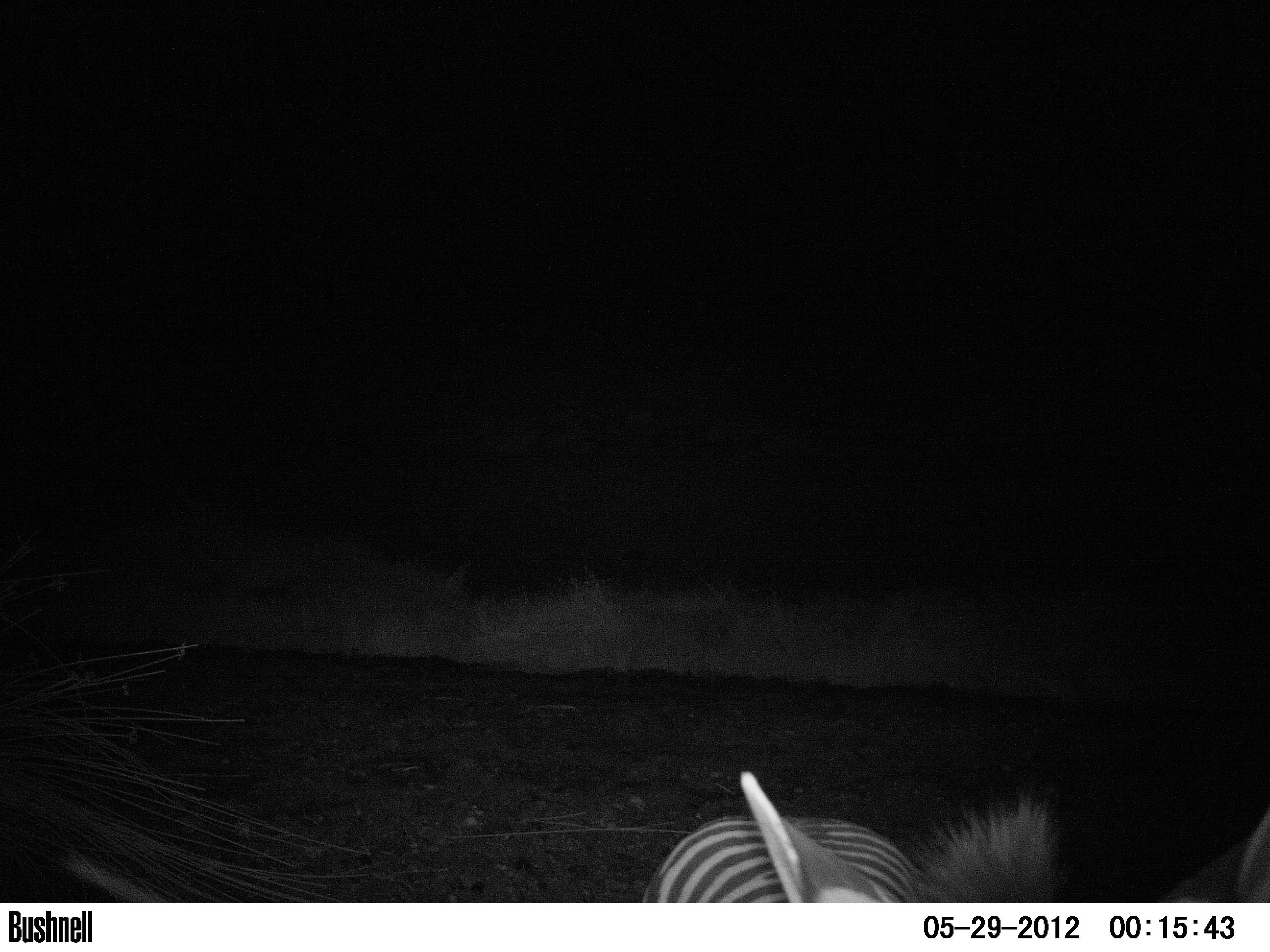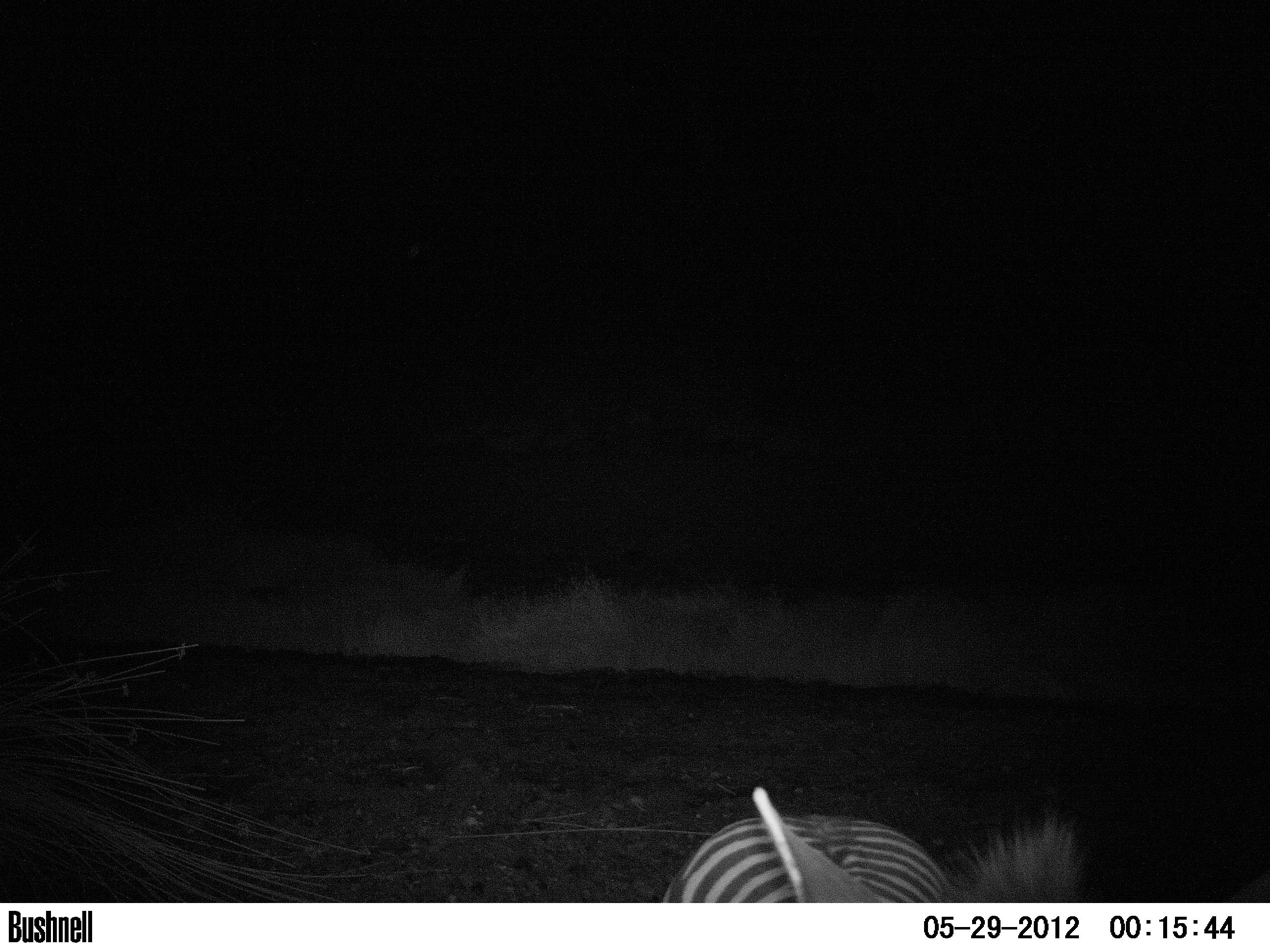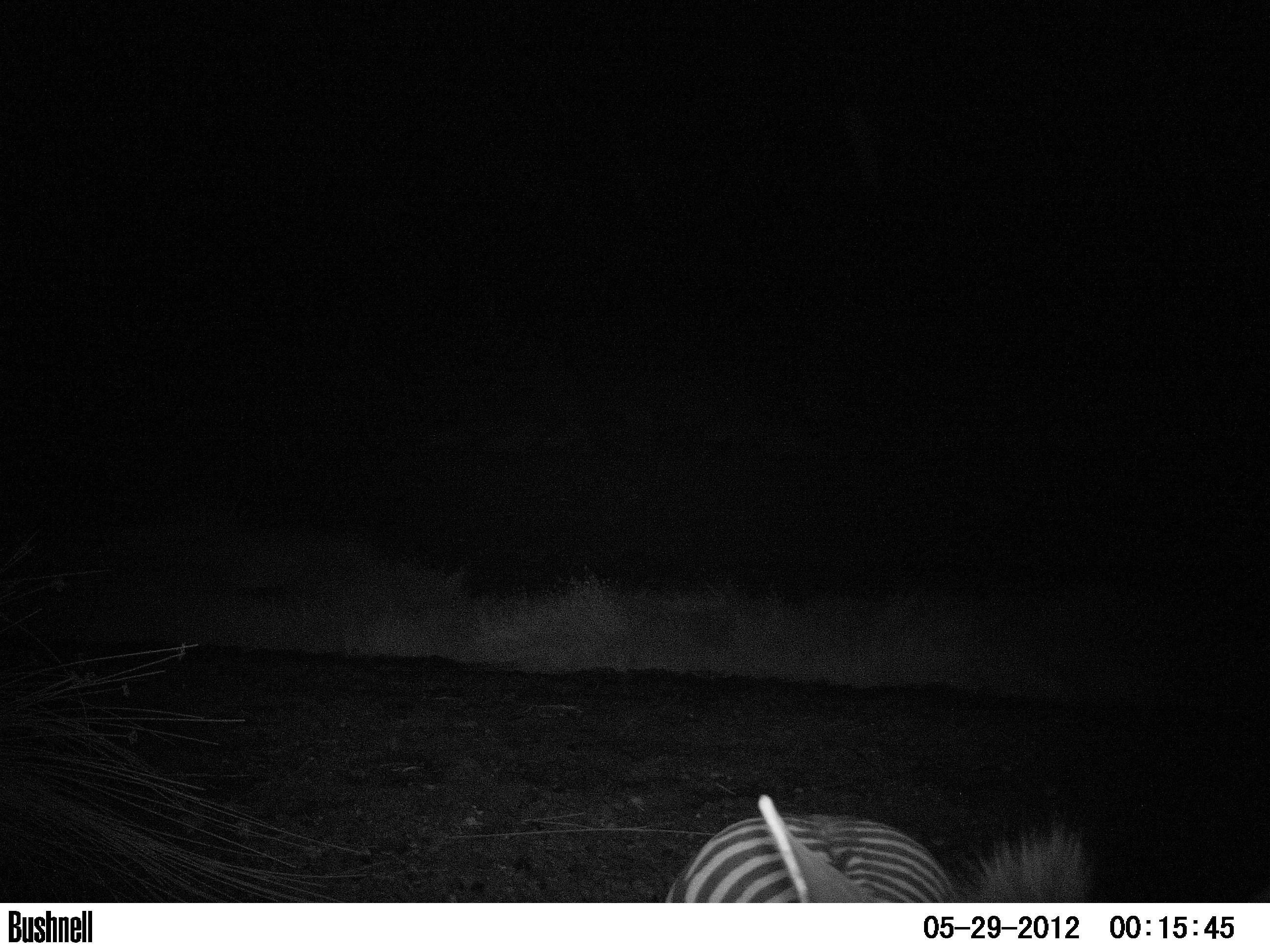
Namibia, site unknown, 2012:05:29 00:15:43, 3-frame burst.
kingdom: Animalia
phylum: Chordata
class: Mammalia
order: Perissodactyla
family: Equidae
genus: Equus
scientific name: Equus zebra hartmannae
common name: hartmann's mountain zebra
Equus zebra hartmannae (hartmann's mountain zebra).